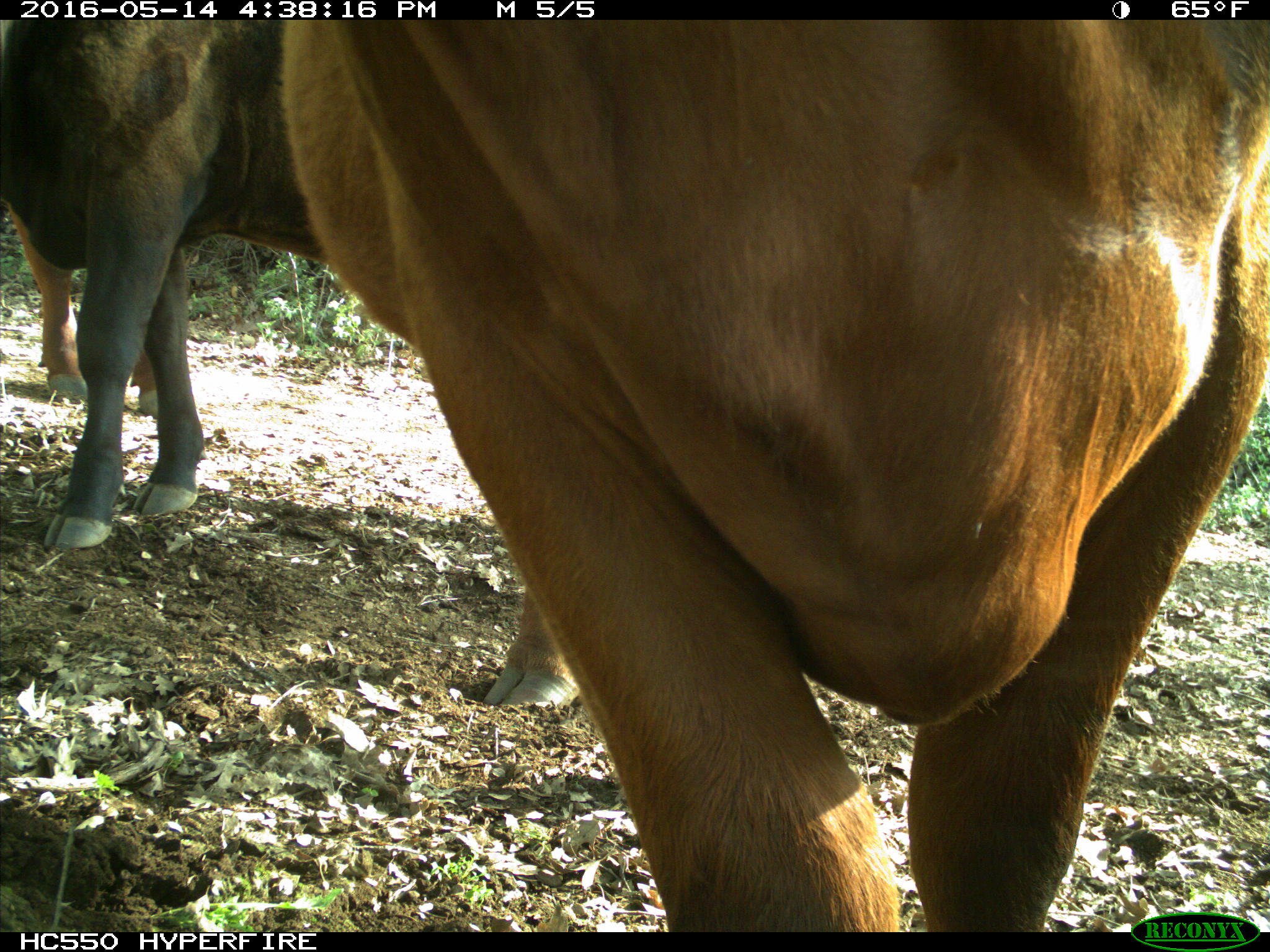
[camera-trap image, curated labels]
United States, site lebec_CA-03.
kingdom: Animalia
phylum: Chordata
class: Mammalia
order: Artiodactyla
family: Bovidae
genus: Bos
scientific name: Bos taurus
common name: domestic cow